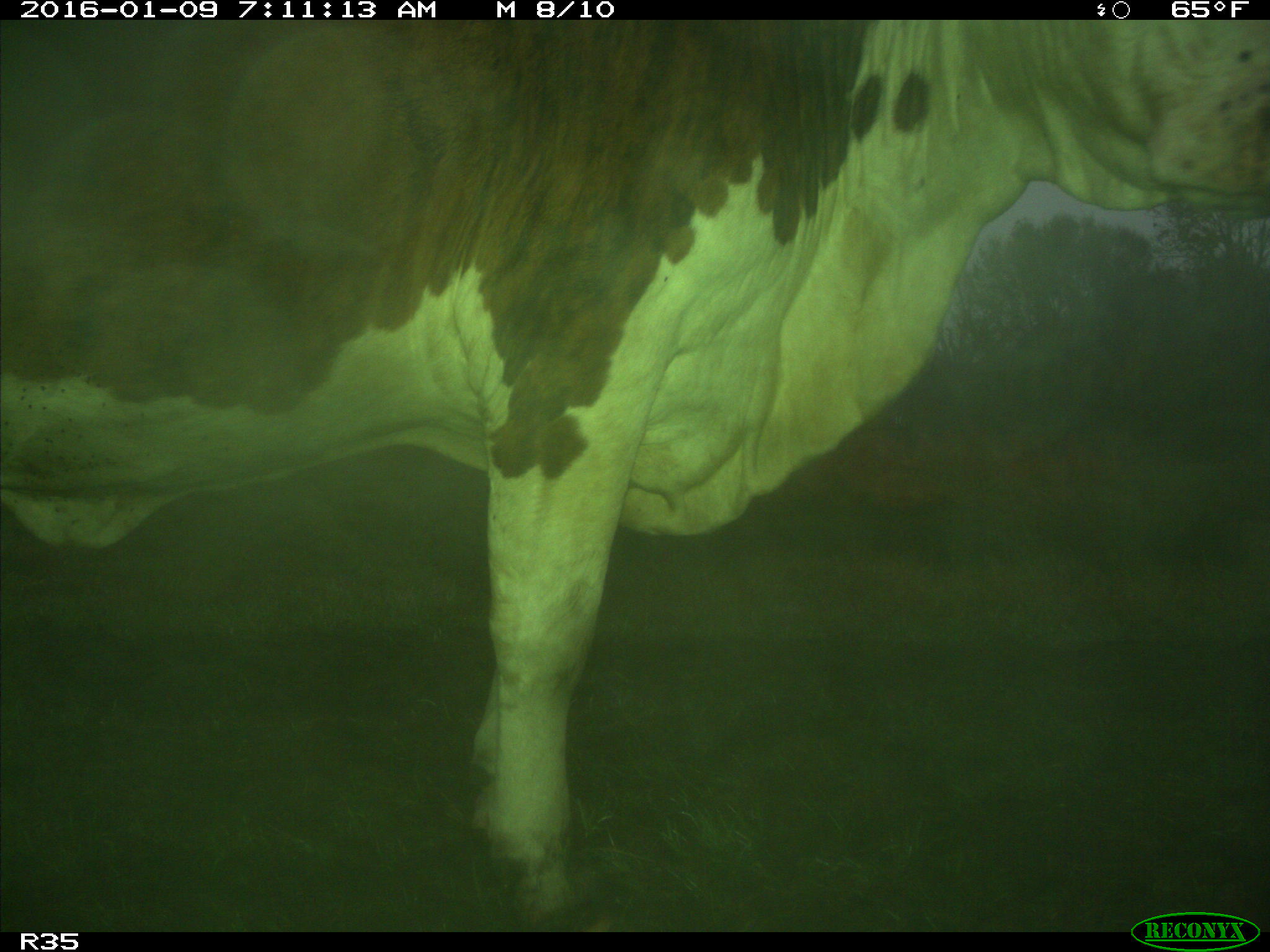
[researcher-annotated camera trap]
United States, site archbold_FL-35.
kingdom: Animalia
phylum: Chordata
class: Mammalia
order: Artiodactyla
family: Bovidae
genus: Bos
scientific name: Bos taurus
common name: domestic cow